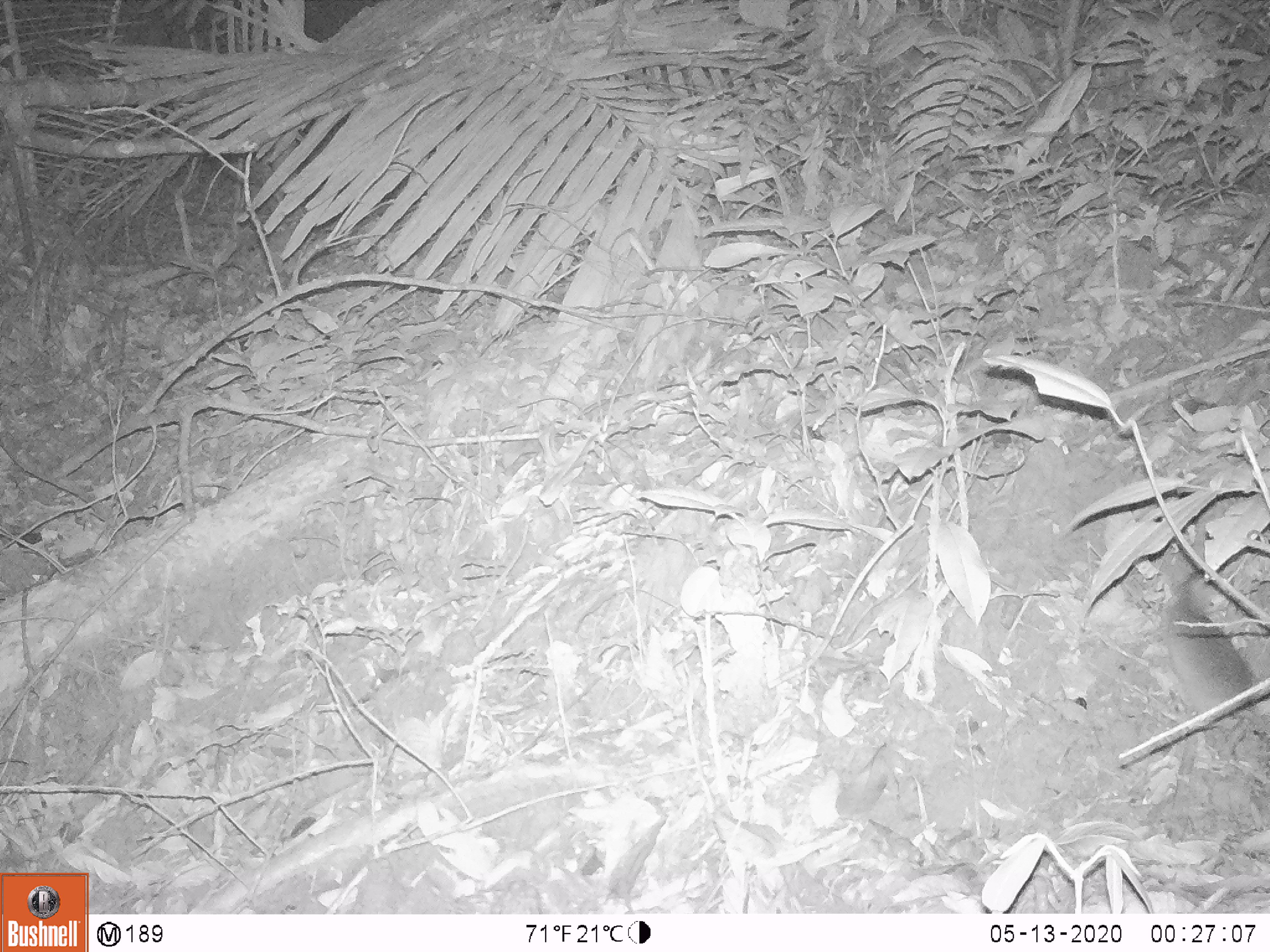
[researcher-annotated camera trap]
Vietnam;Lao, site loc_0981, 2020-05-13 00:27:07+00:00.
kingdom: Animalia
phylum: Chordata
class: Mammalia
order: Rodentia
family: Muridae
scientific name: Muridae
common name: old-world mice and rats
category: unidentified murid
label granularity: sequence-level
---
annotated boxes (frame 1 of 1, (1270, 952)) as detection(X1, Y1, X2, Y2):
unidentified murid: detection(1160, 598, 1256, 748)